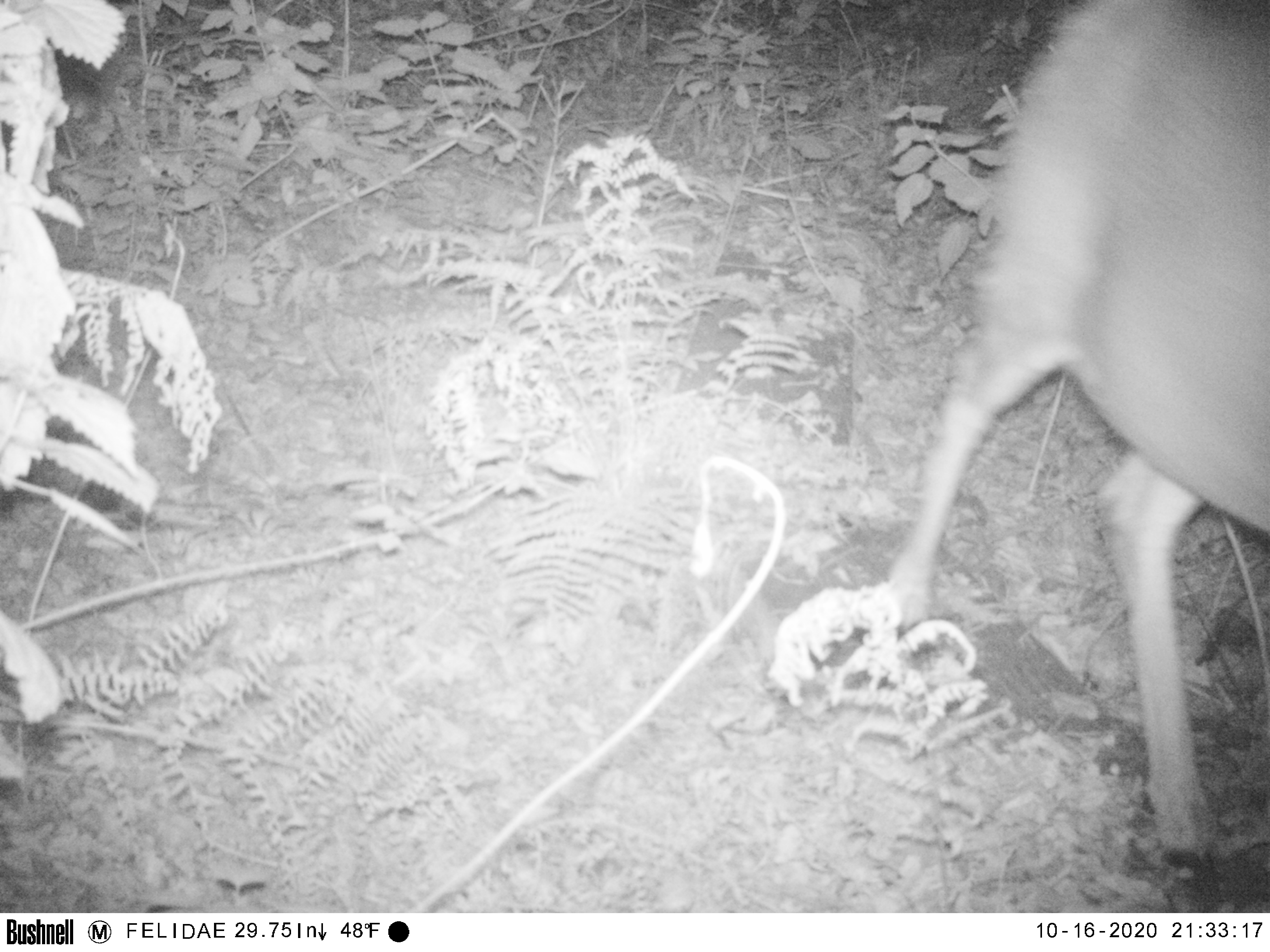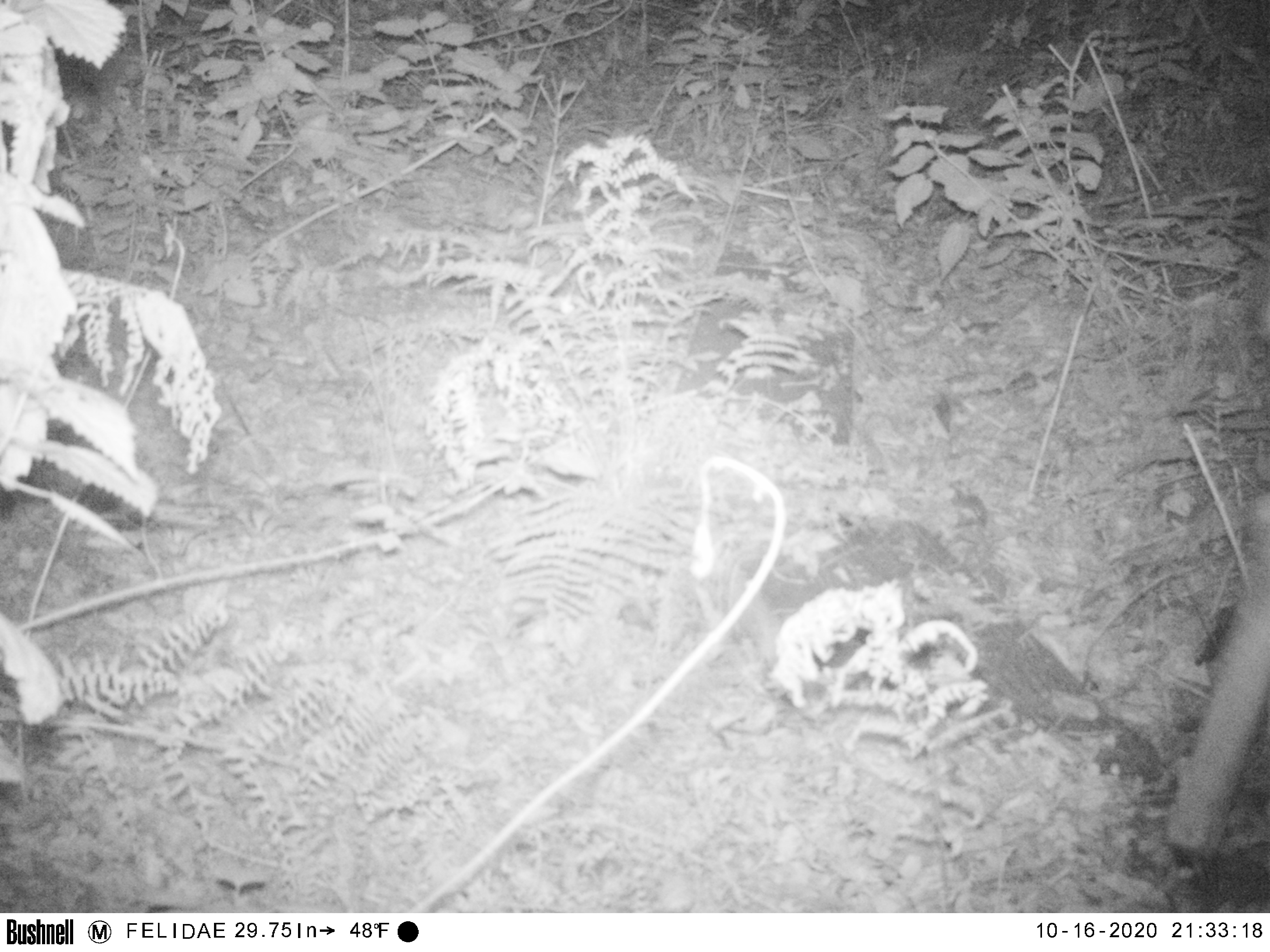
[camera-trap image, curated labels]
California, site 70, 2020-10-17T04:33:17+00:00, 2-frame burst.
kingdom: Animalia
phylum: Chordata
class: Mammalia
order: Artiodactyla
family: Cervidae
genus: Odocoileus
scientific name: Odocoileus hemionus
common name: mule deer